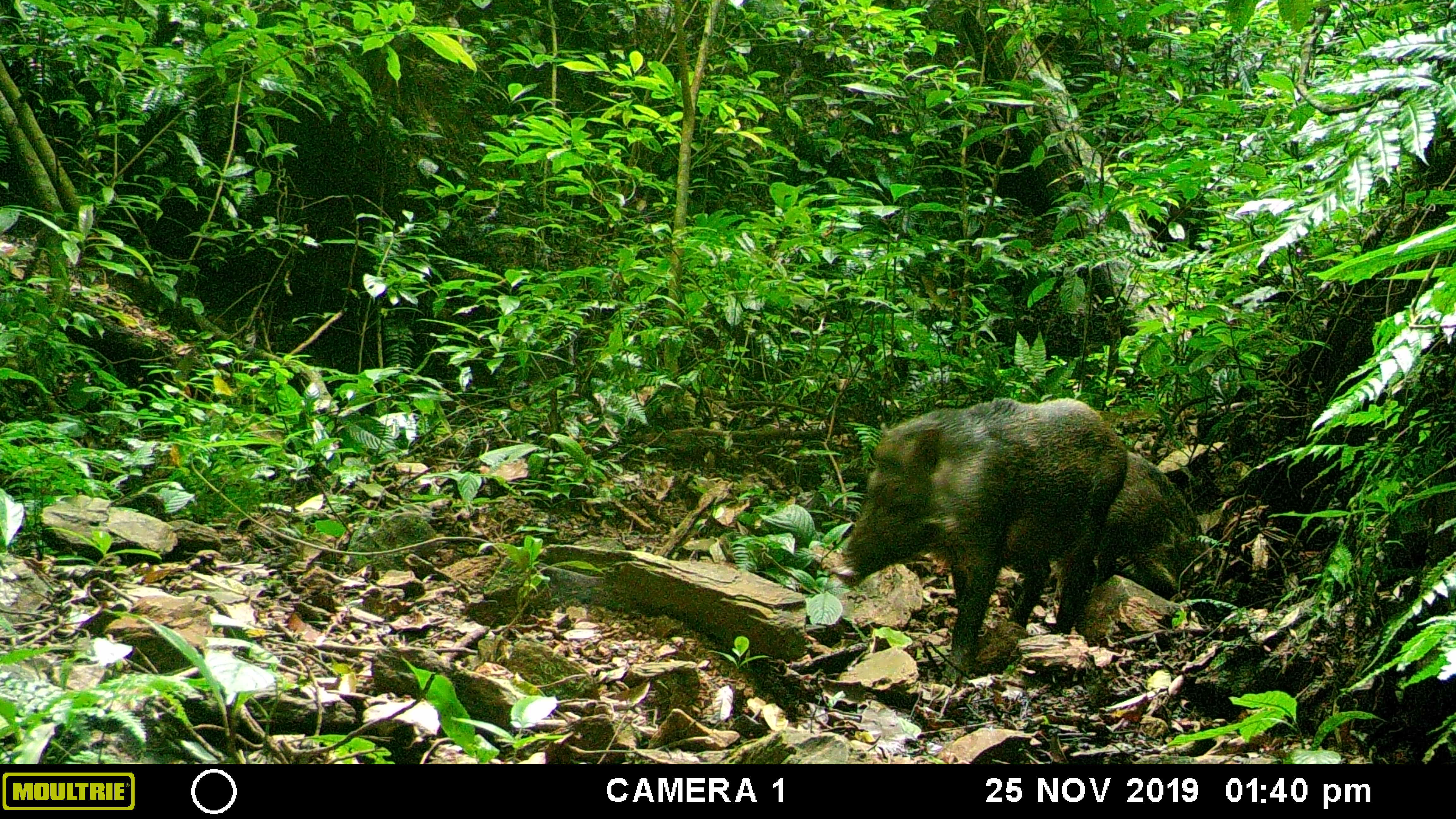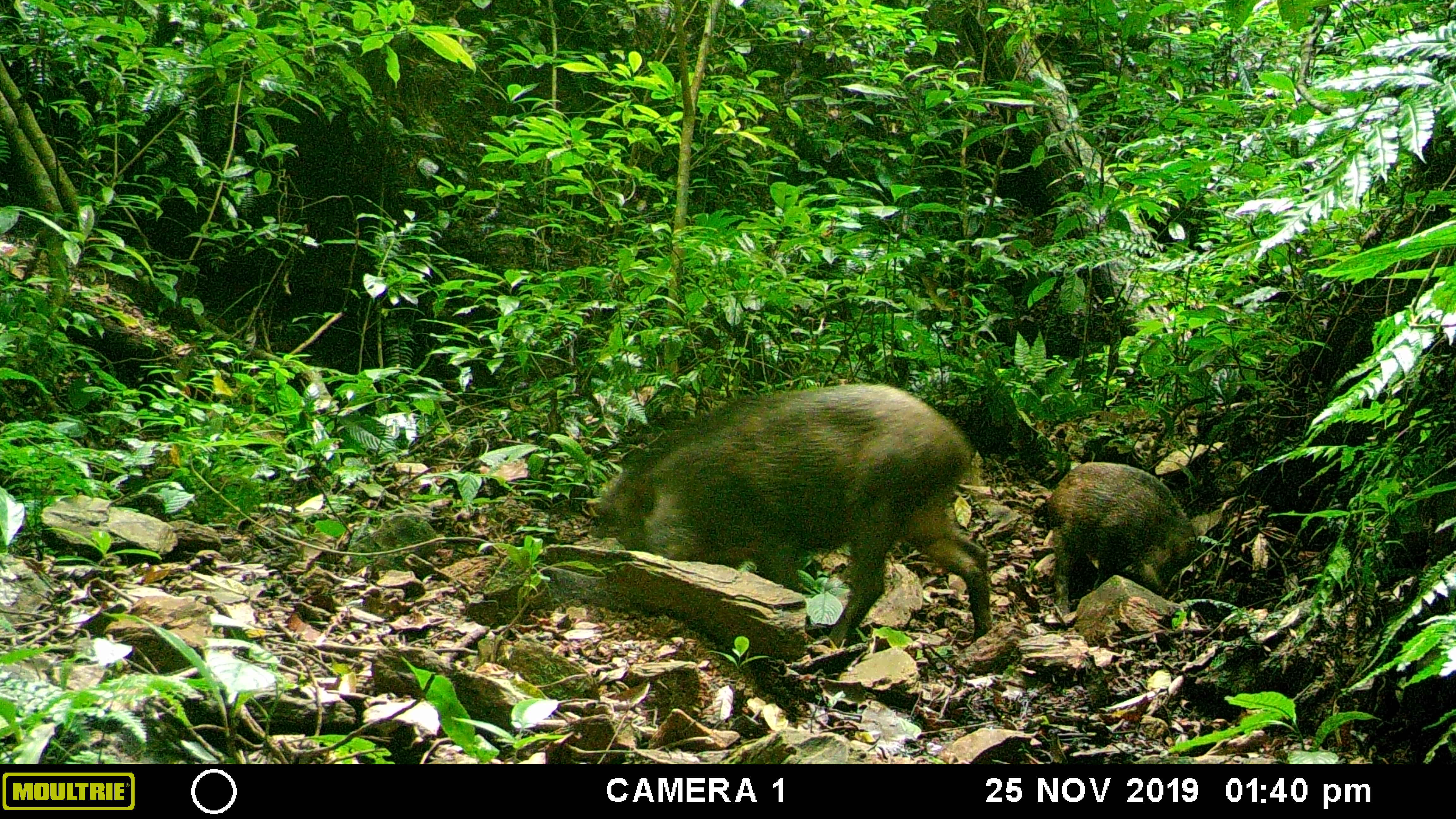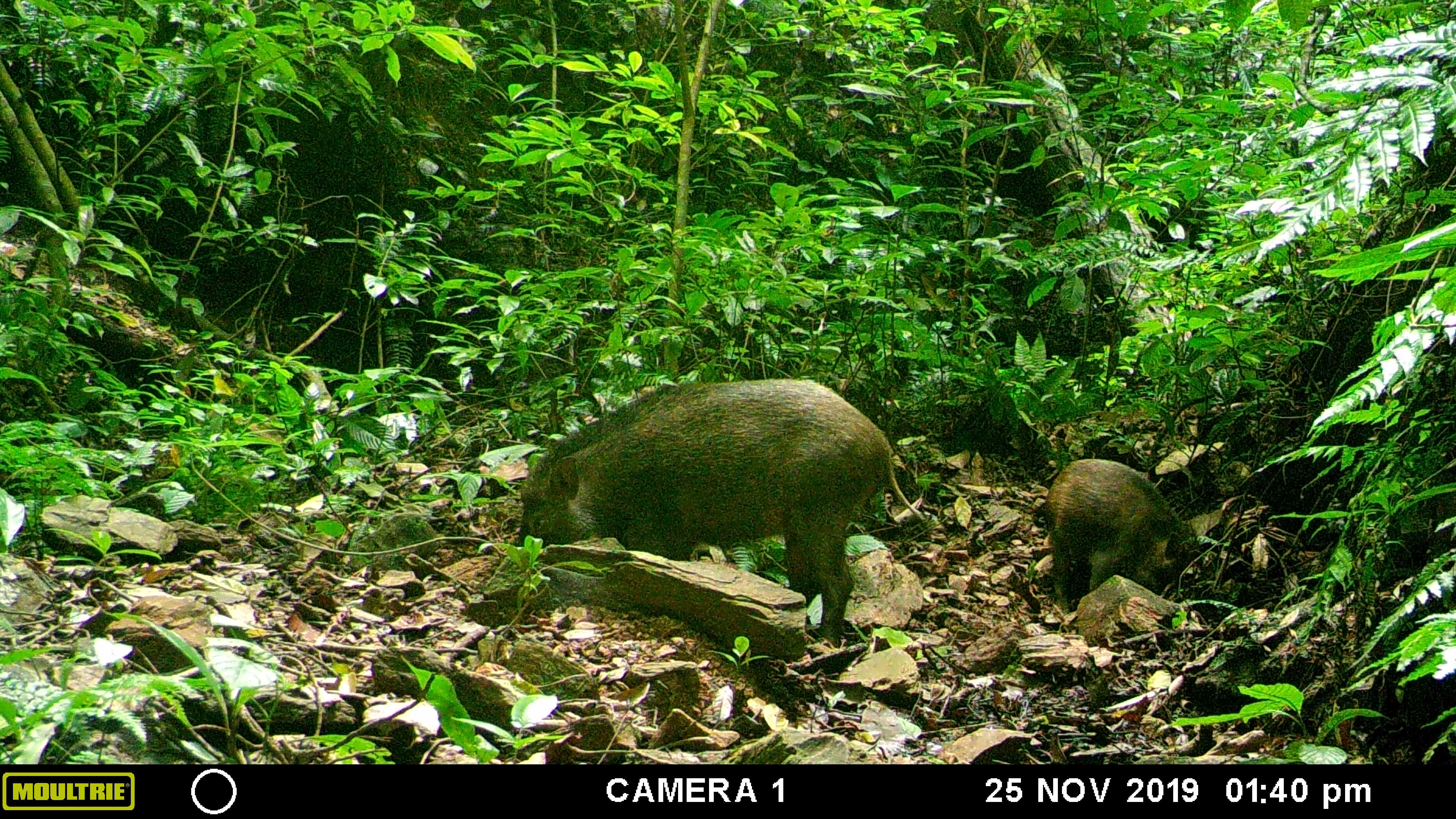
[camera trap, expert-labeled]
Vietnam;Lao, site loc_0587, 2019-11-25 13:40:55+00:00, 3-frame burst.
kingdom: Animalia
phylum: Chordata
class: Mammalia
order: Artiodactyla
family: Suidae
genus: Sus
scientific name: Sus scrofa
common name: eurasian wild pig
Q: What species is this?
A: Eurasian wild pig (Sus scrofa).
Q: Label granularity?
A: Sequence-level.